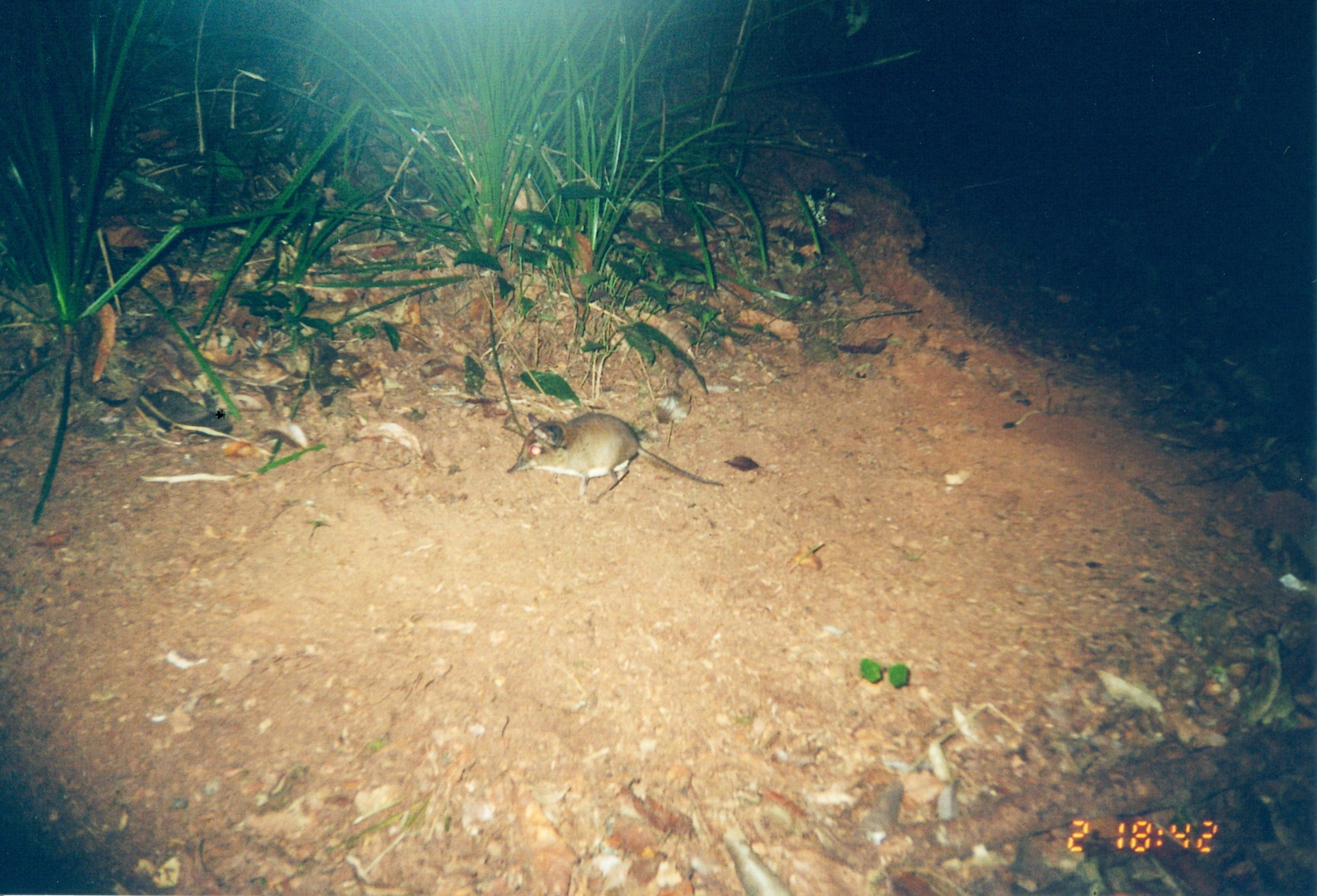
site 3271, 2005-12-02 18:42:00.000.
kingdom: Animalia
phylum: Chordata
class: Mammalia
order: Macroscelidea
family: Macroscelididae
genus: Petrodromus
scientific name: Petrodromus tetradactylus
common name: four-toed sengi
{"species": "Petrodromus tetradactylus (four-toed sengi)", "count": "1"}